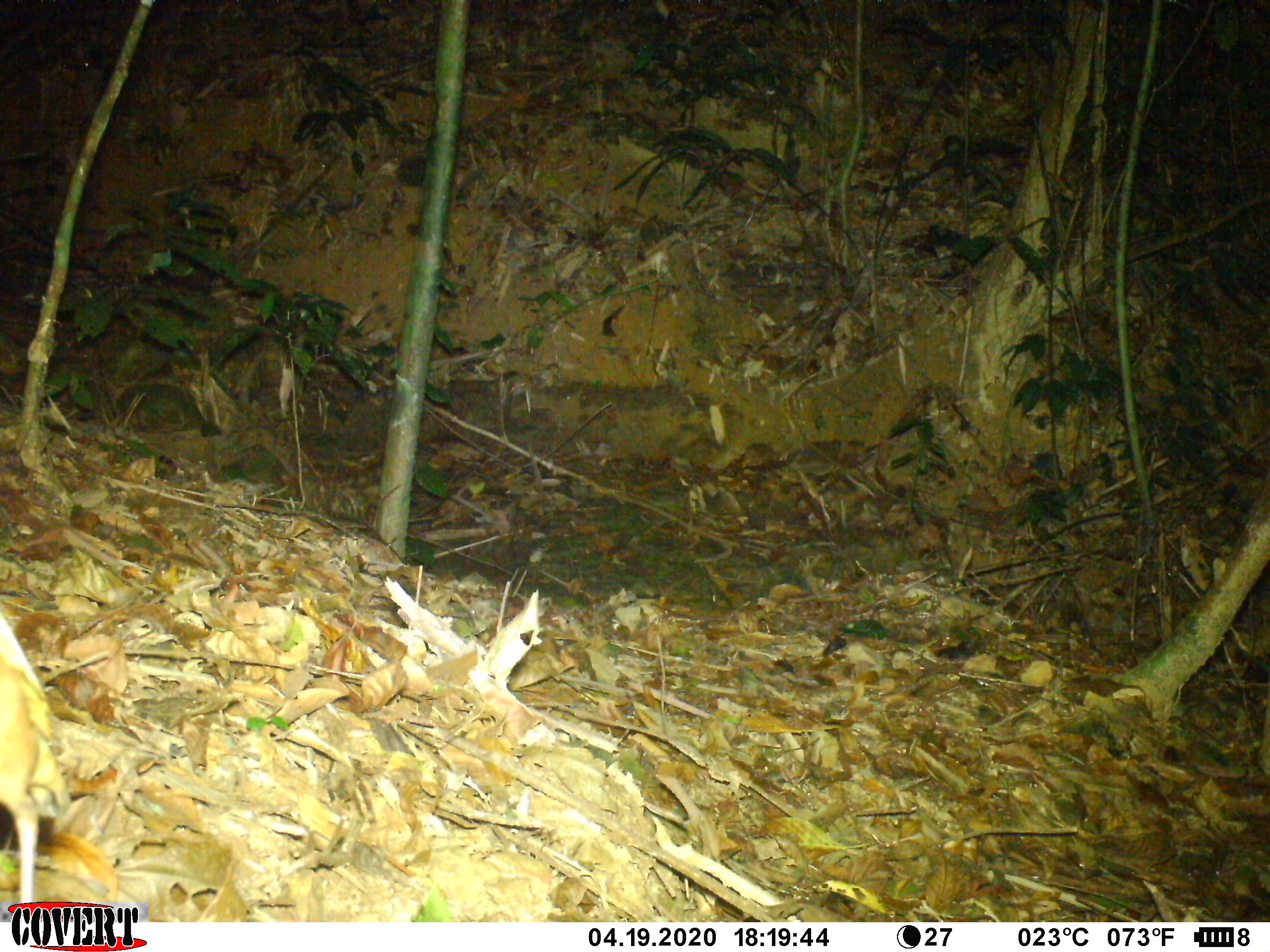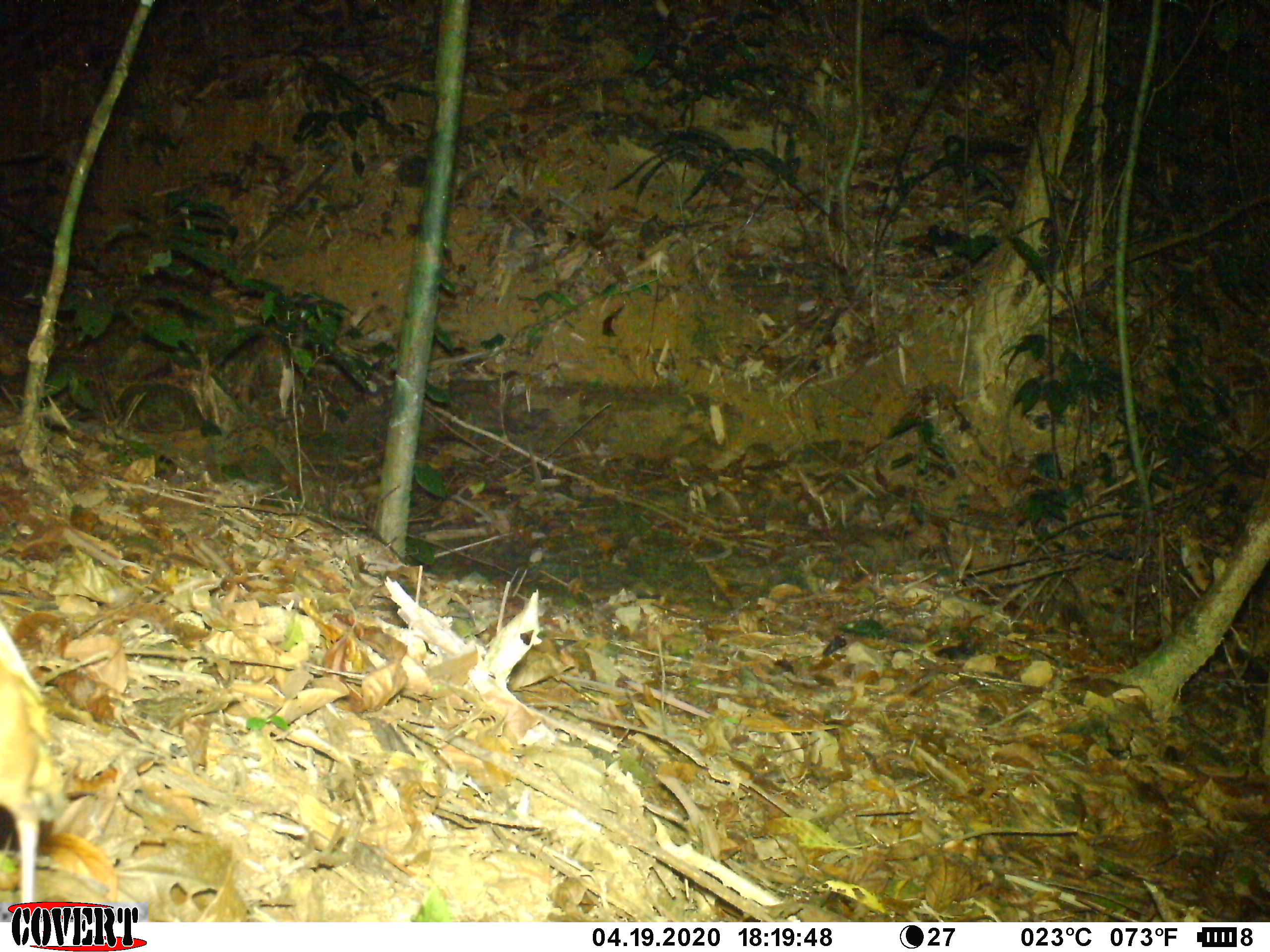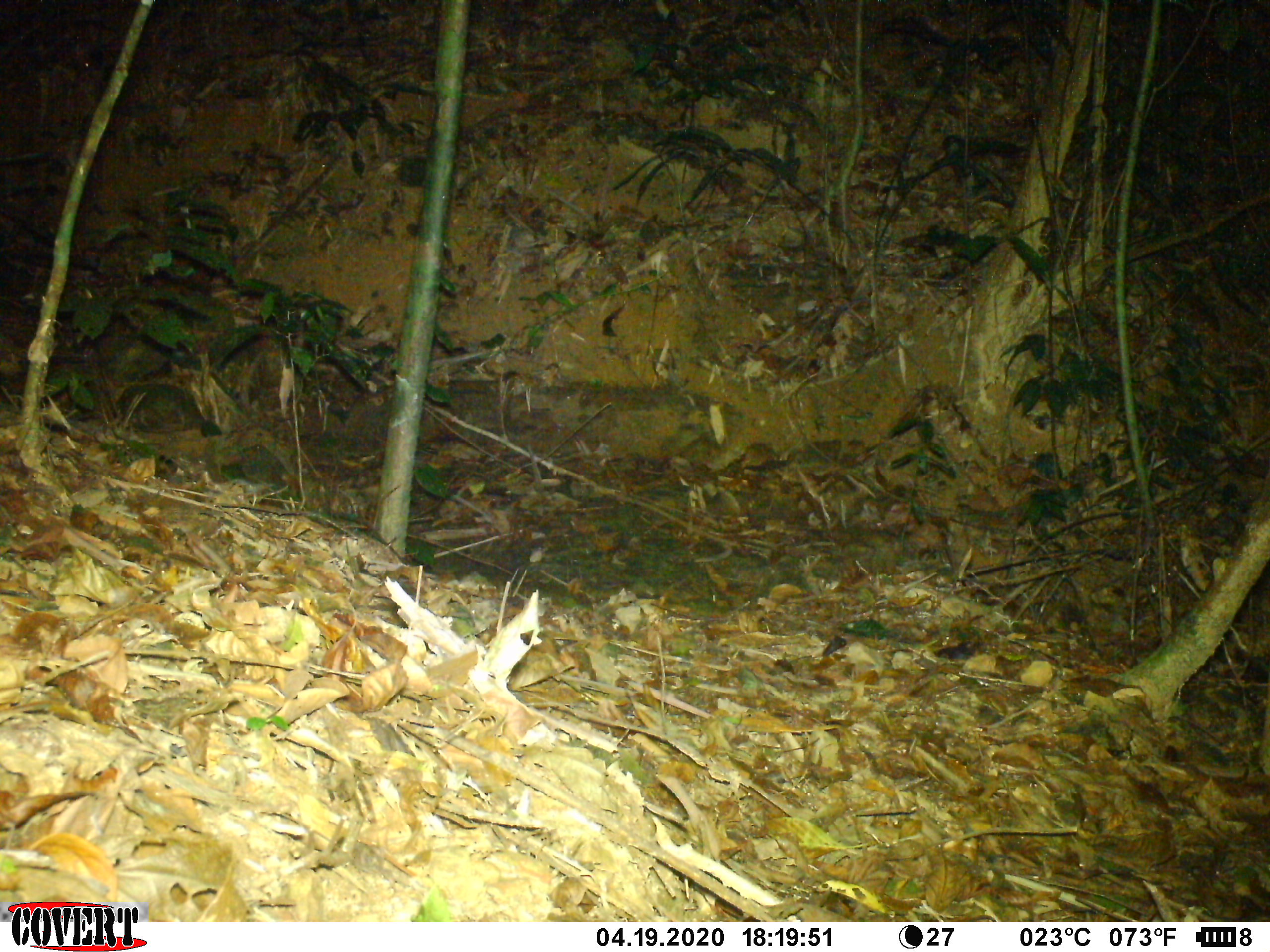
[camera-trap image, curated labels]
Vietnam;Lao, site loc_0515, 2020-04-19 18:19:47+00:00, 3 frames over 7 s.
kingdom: Animalia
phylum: Chordata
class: Aves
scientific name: Aves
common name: bird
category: unidentified bird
Unidentified bird (bird) (Aves). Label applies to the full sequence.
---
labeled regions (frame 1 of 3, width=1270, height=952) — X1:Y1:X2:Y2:
unidentified bird: 0:610:73:902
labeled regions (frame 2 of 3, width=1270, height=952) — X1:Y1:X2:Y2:
unidentified bird: 0:620:77:900